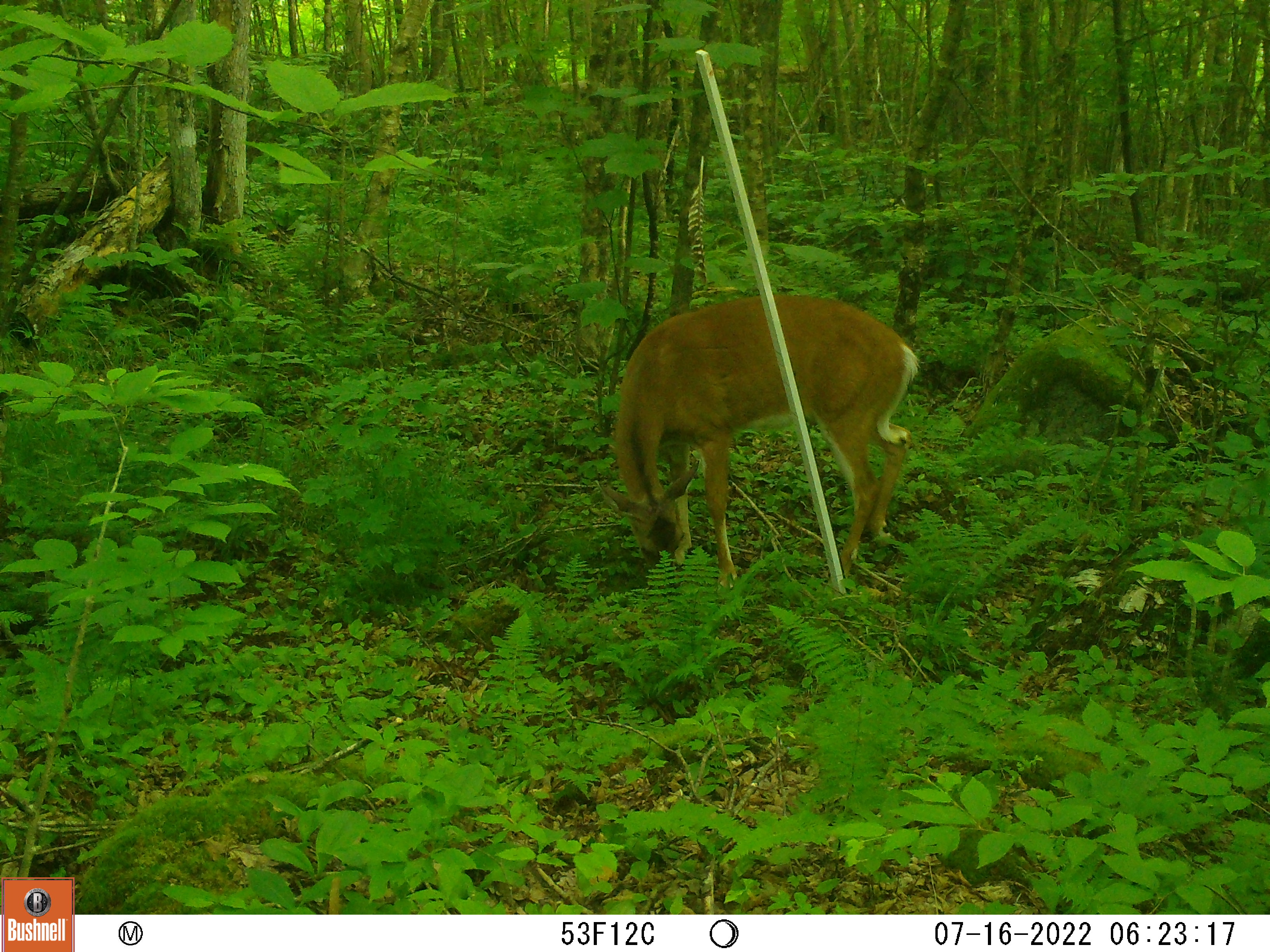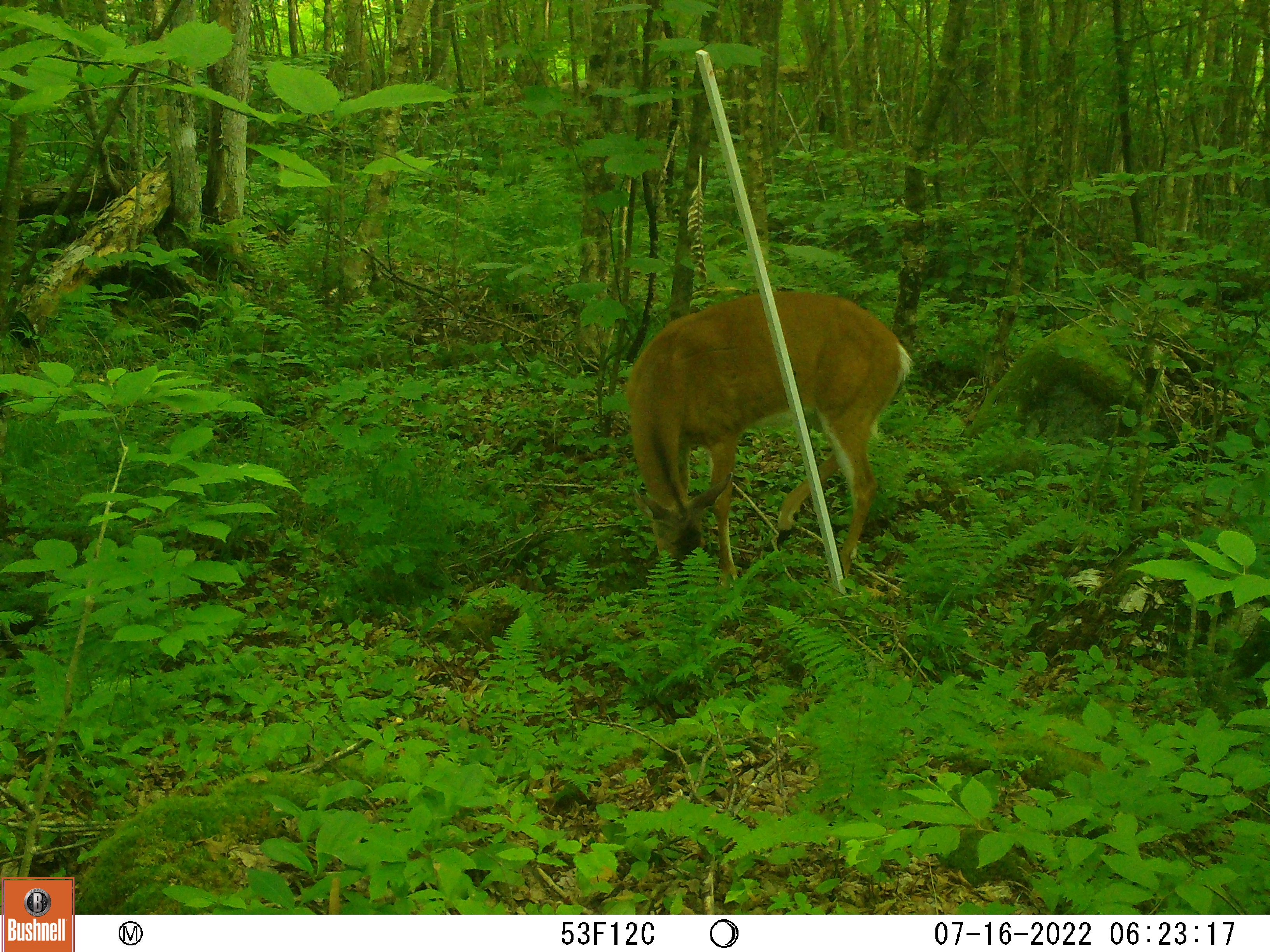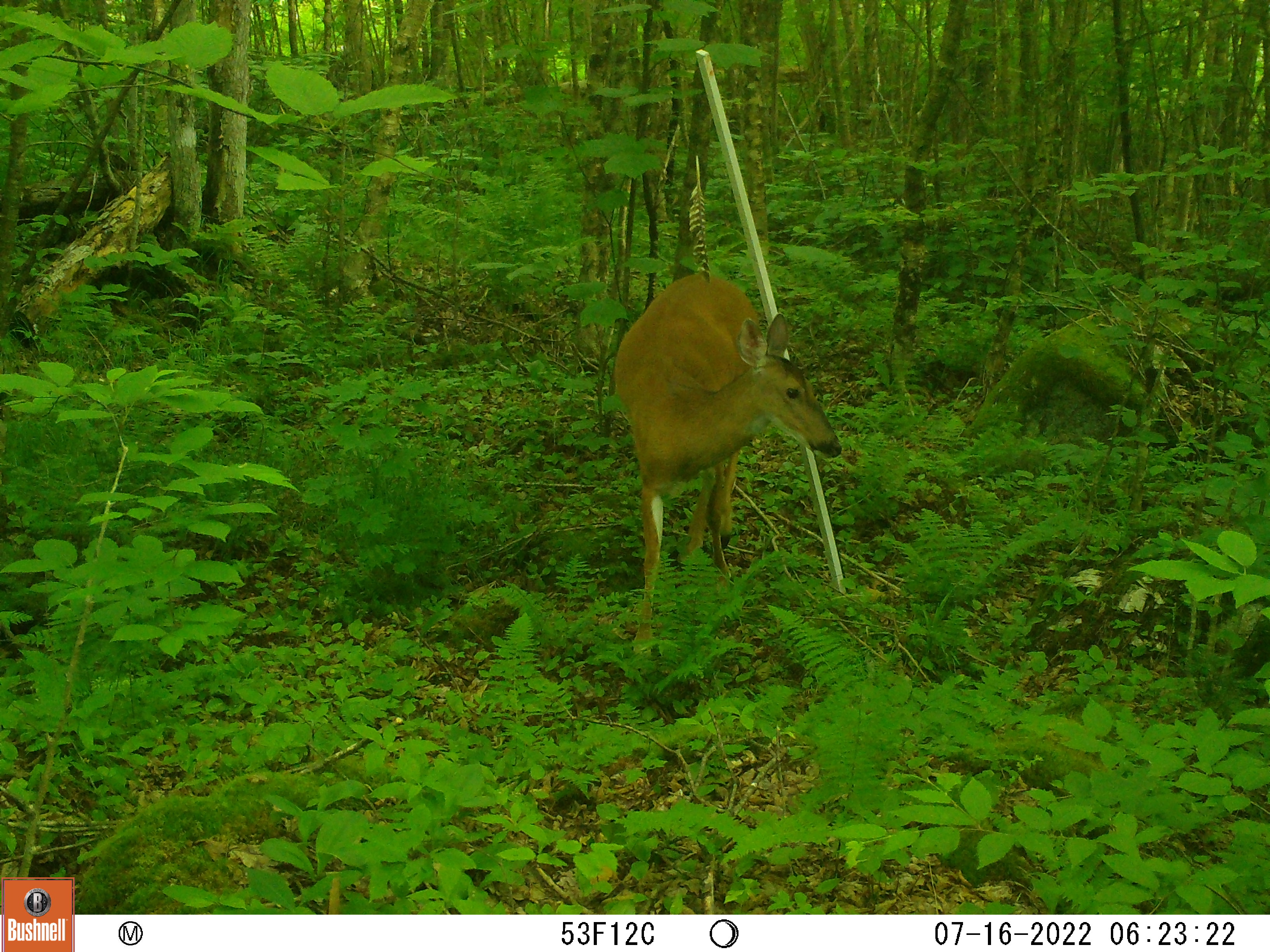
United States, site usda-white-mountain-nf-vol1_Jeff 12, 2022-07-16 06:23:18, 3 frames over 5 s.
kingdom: Animalia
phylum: Chordata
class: Mammalia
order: Artiodactyla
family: Cervidae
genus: Odocoileus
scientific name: Odocoileus virginianus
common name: white-tailed deer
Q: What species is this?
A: White-tailed deer (Odocoileus virginianus).